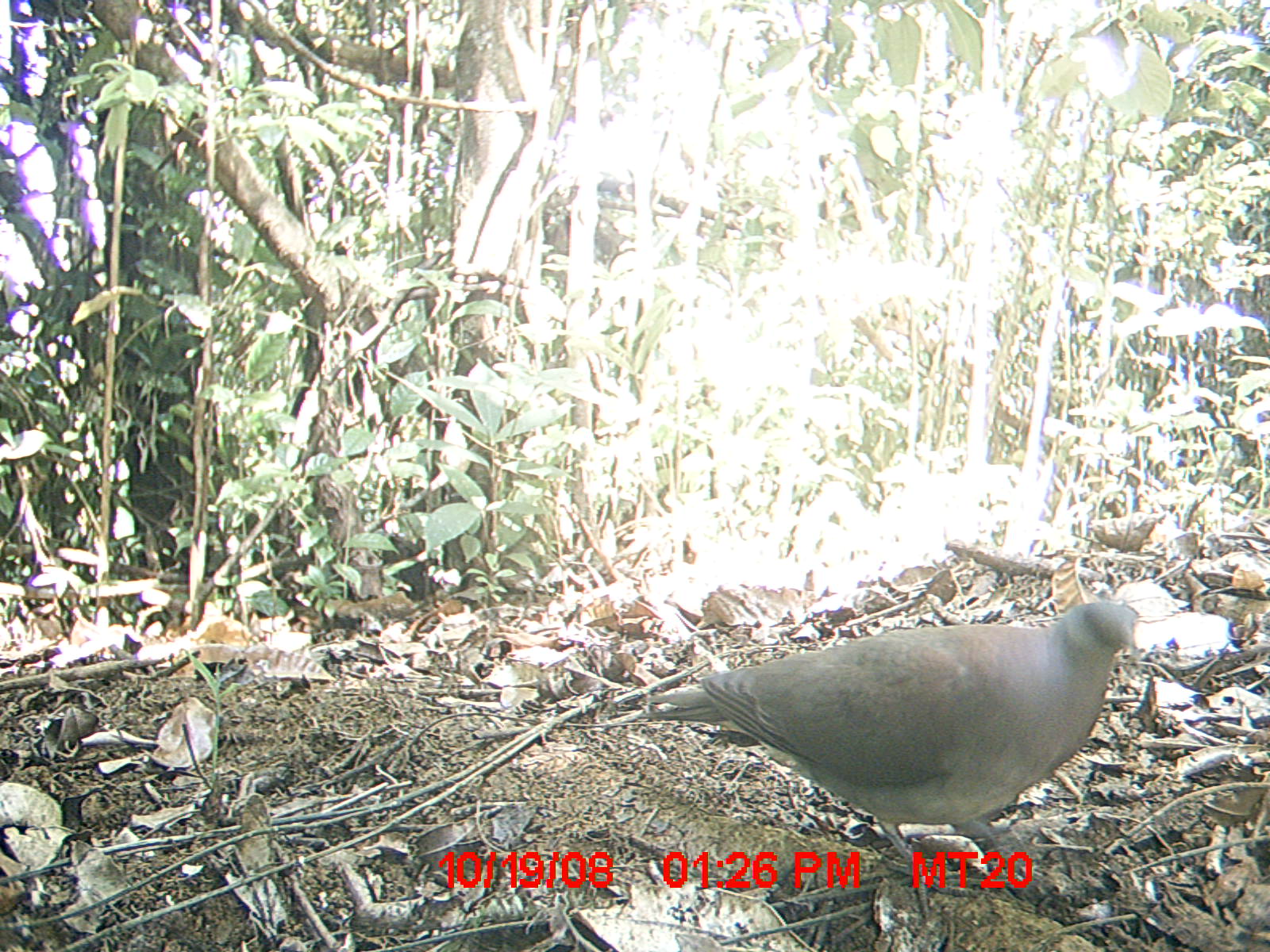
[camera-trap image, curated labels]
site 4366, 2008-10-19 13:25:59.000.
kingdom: Animalia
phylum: Chordata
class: Aves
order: Columbiformes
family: Columbidae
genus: Streptopelia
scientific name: Streptopelia picturata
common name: madagascar turtle-dove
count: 1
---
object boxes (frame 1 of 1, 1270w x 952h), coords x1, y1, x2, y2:
streptopelia picturata: 630, 598, 1144, 921